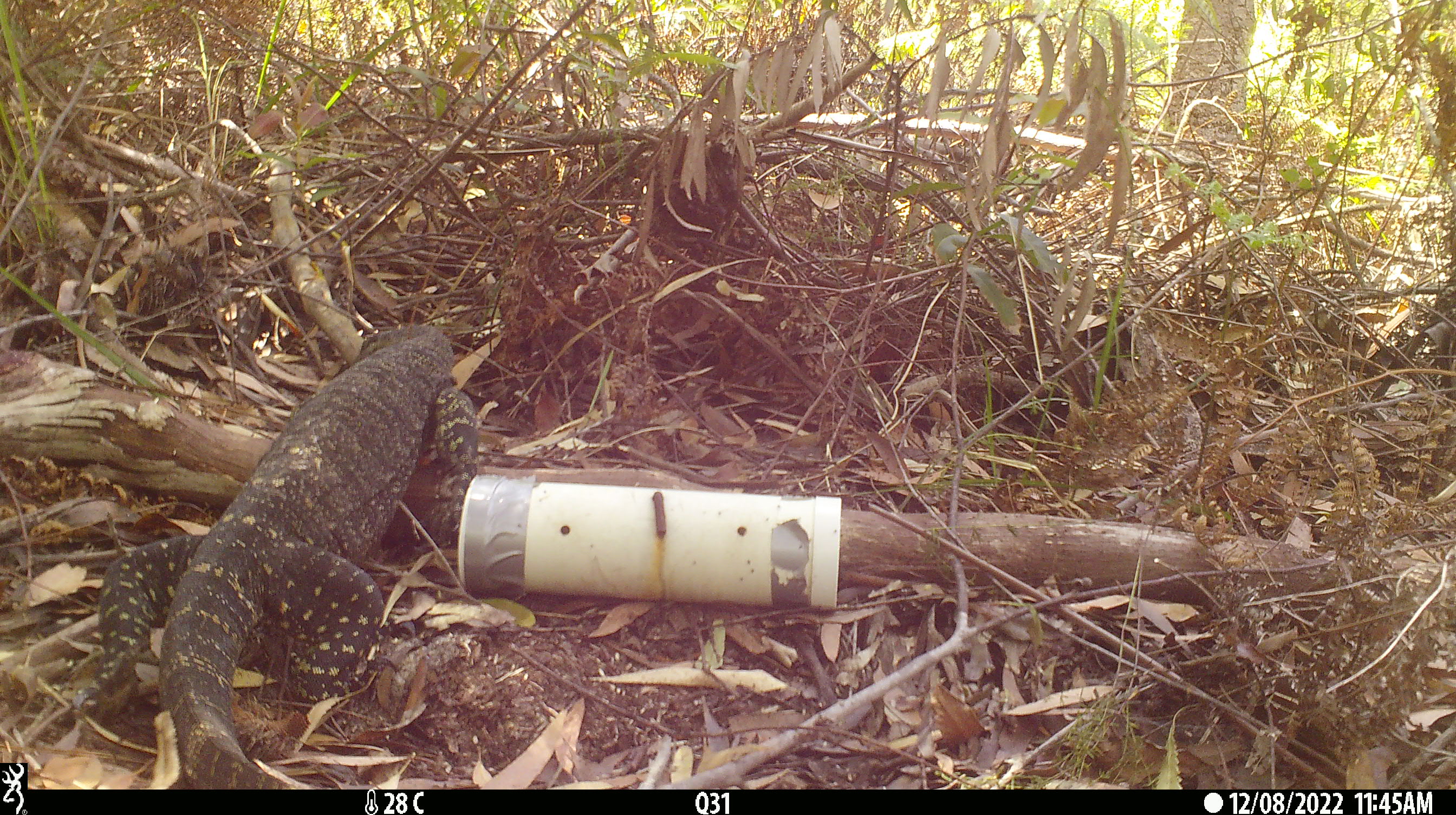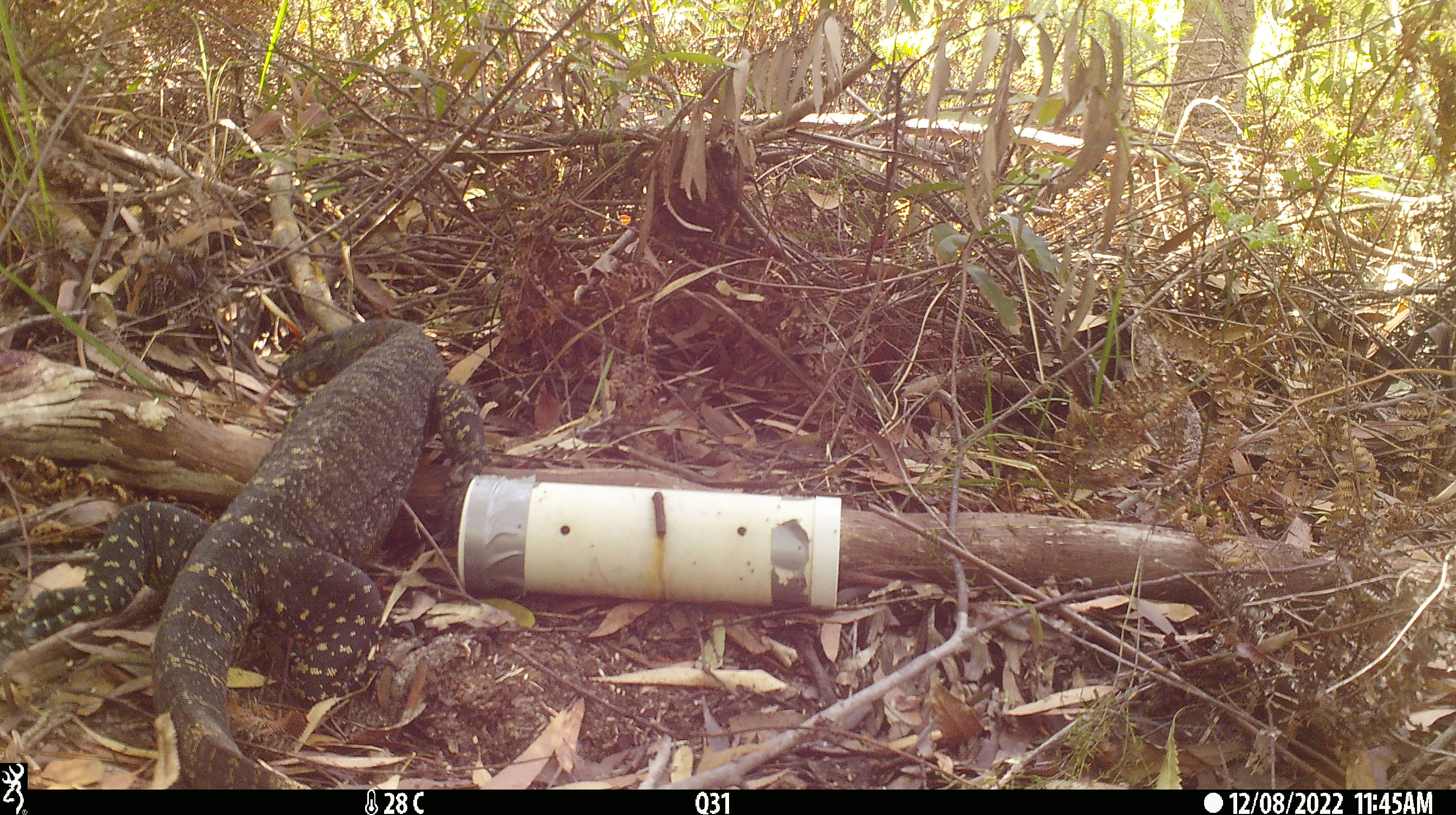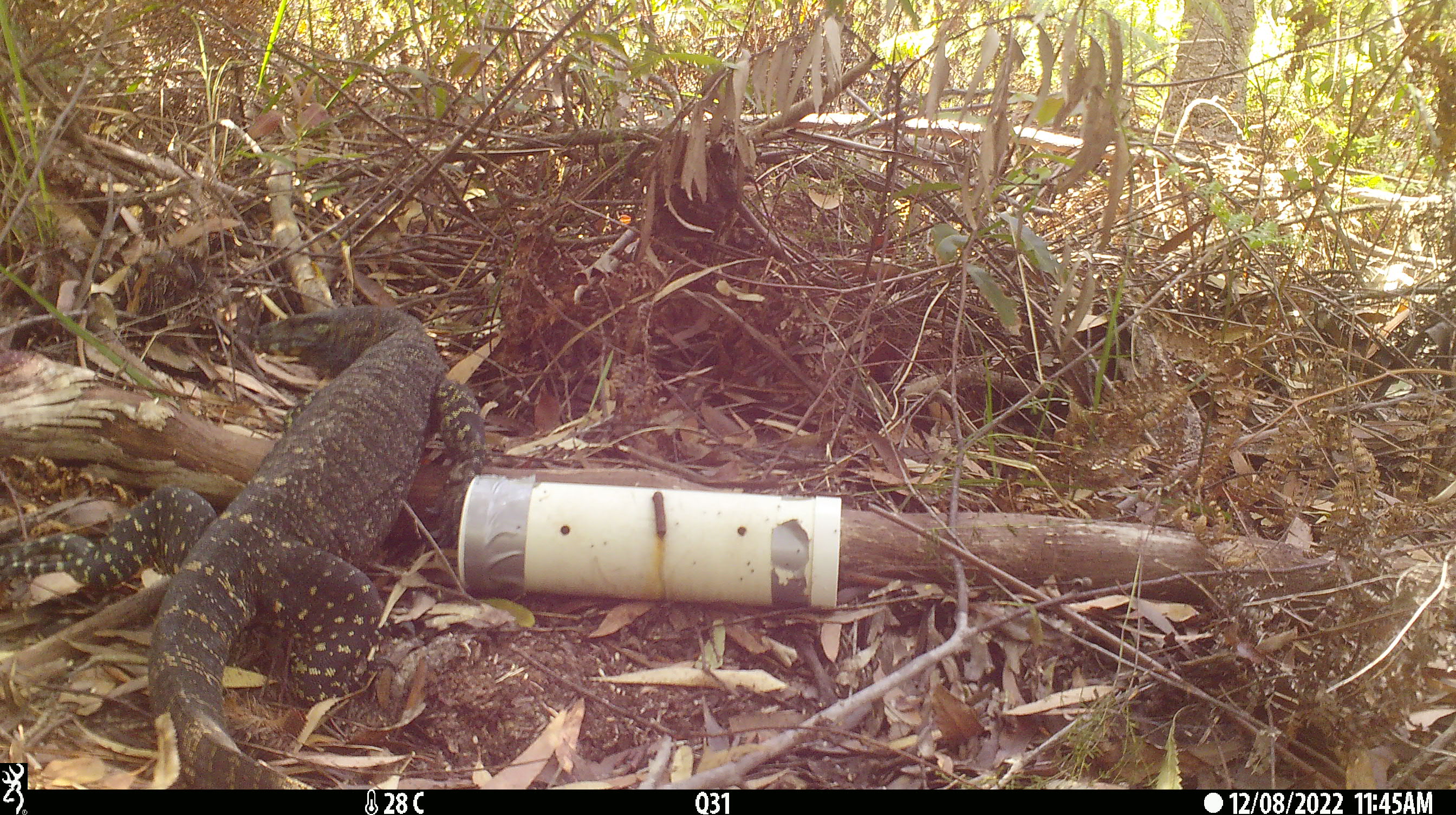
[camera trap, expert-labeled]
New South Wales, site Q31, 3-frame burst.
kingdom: Animalia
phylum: Chordata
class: Reptilia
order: Squamata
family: Varanidae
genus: Varanus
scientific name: Varanus varius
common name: lace monitor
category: goanna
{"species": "goanna (lace monitor) (Varanus varius)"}